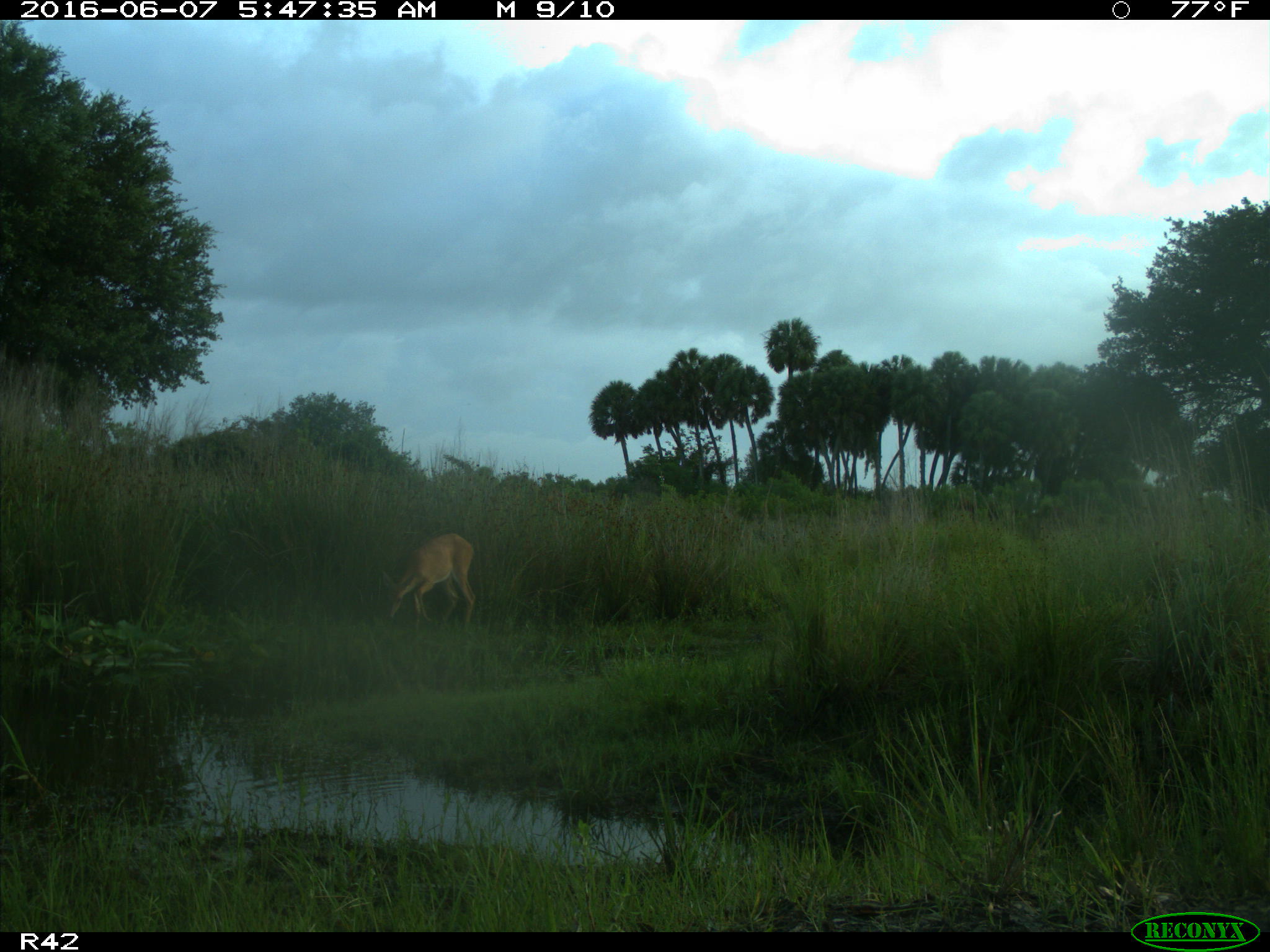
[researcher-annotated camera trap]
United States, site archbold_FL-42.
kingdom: Animalia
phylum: Chordata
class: Mammalia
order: Artiodactyla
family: Cervidae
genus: Odocoileus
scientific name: Odocoileus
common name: deer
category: unidentified deer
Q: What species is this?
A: Unidentified deer (deer) (Odocoileus).